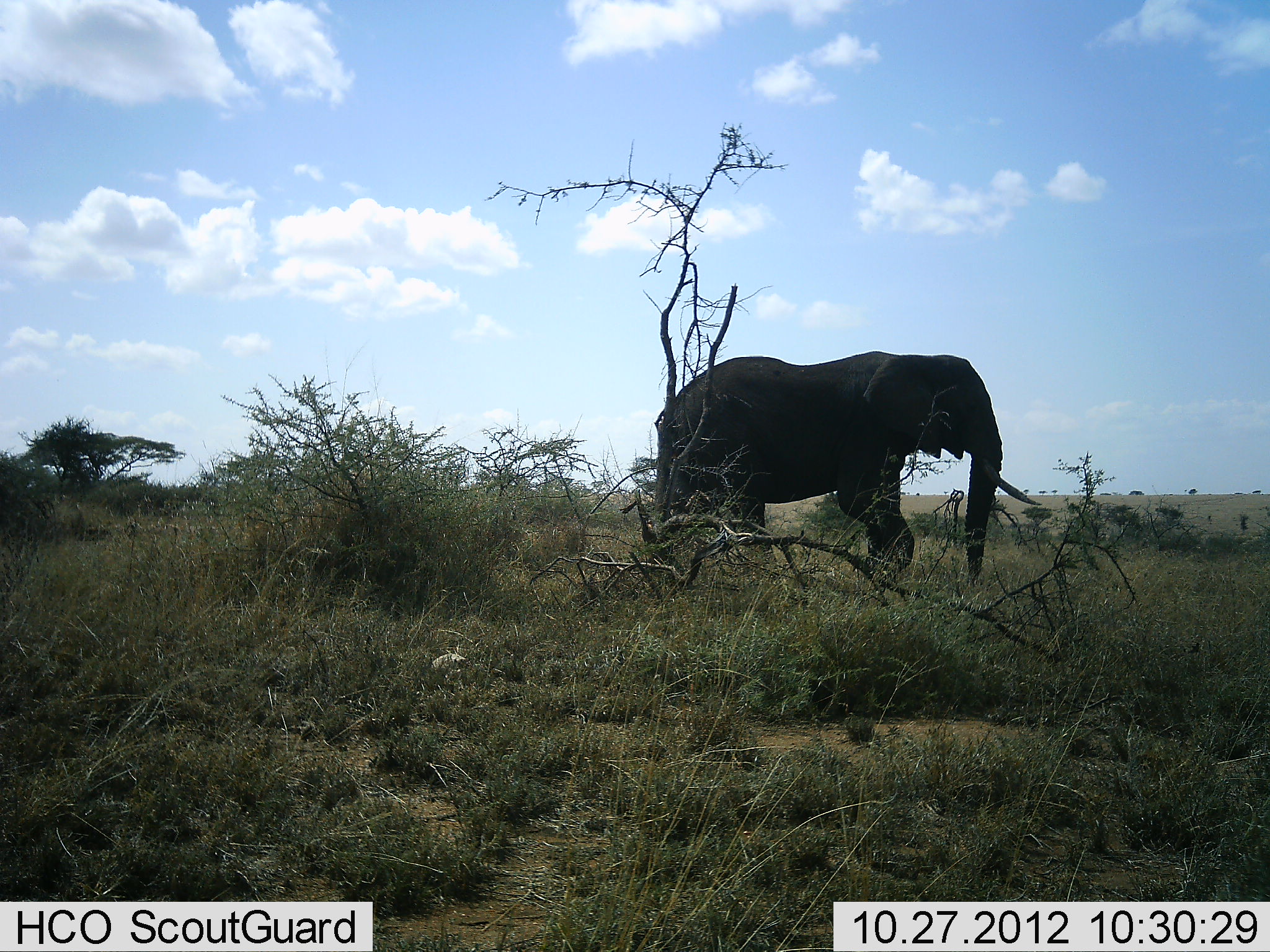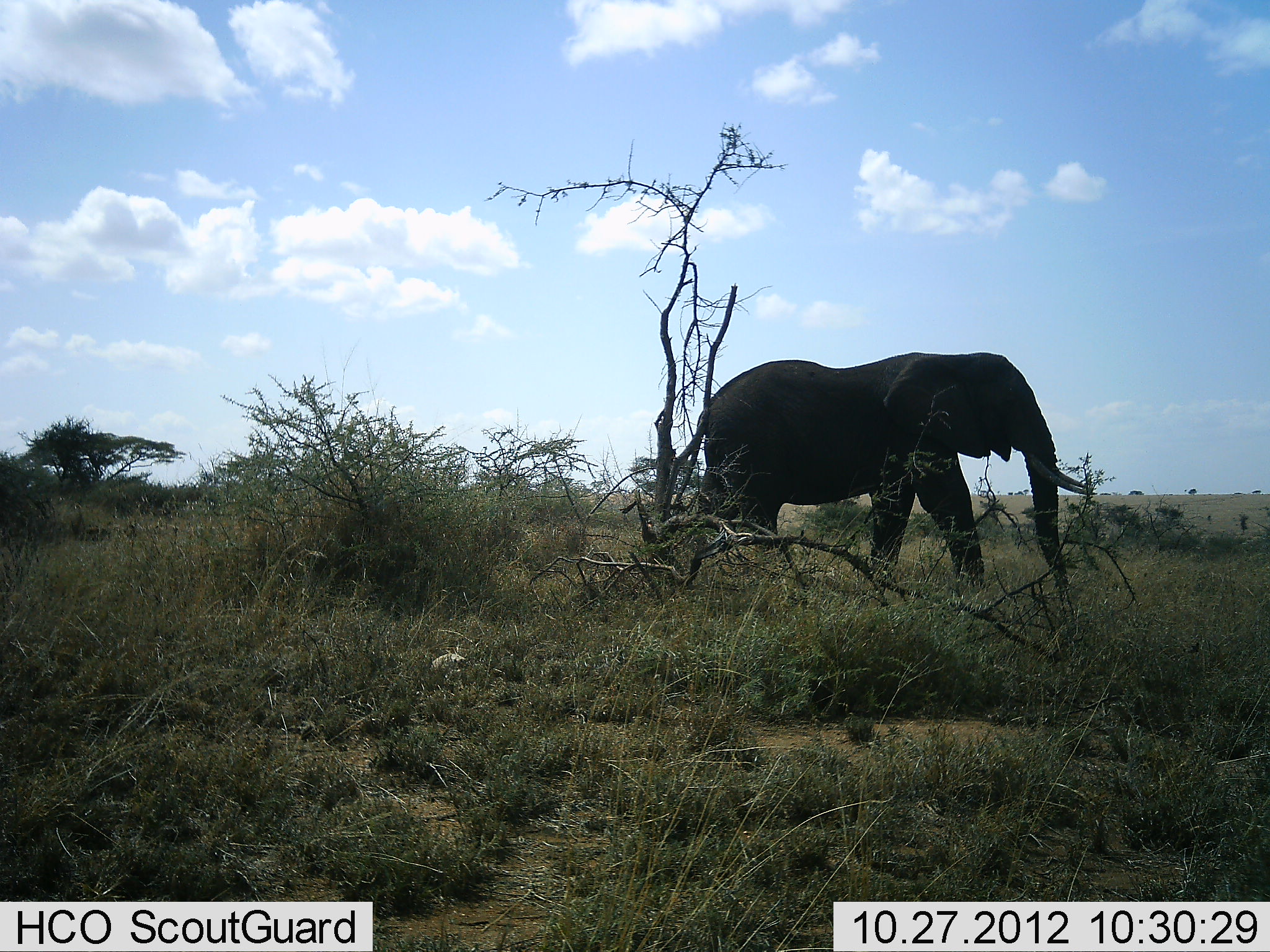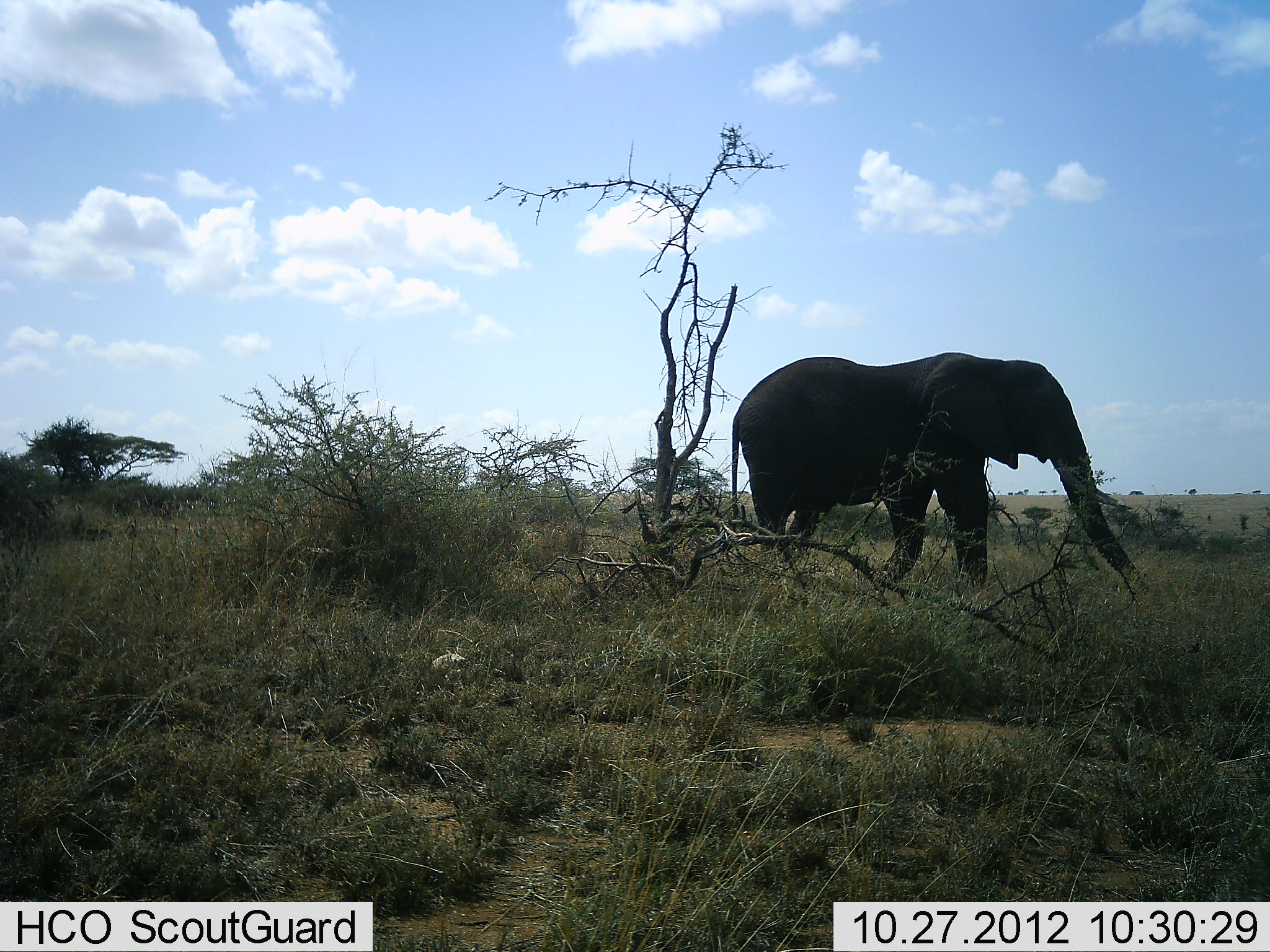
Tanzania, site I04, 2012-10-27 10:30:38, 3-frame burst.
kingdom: Animalia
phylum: Chordata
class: Mammalia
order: Proboscidea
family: Elephantidae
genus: Loxodonta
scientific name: Loxodonta africana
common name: african bush elephant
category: elephant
Elephant (african bush elephant) (Loxodonta africana), count 1. Behavior (volunteer vote fractions): standing 10%, resting 0%, moving 100%, interacting 0%. Young present (vote fraction): 0%. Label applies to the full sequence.